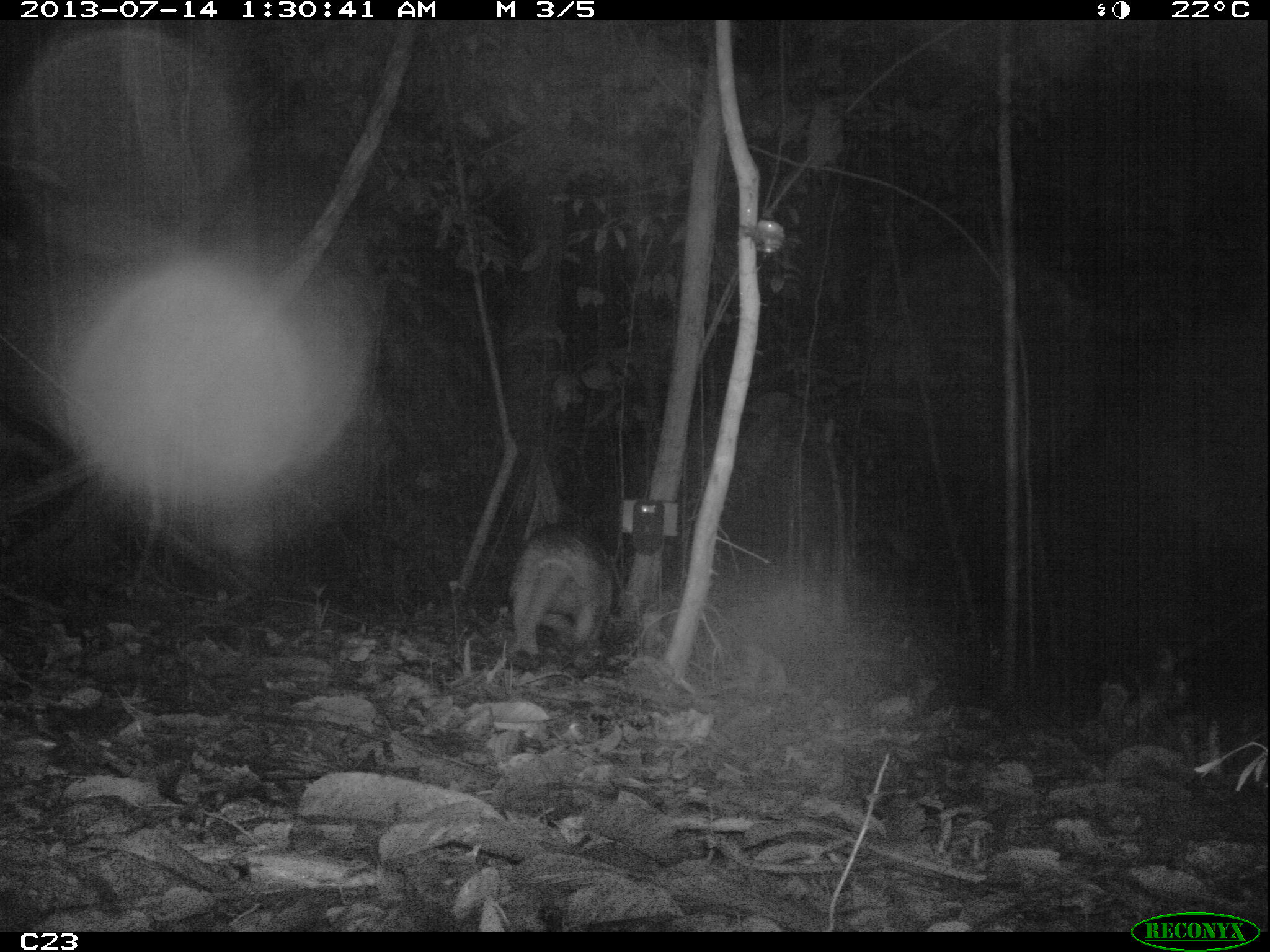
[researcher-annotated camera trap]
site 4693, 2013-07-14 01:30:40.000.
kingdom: Animalia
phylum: Chordata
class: Mammalia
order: Cingulata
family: Chlamyphoridae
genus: Priodontes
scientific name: Priodontes maximus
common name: giant armadillo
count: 1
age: adult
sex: female